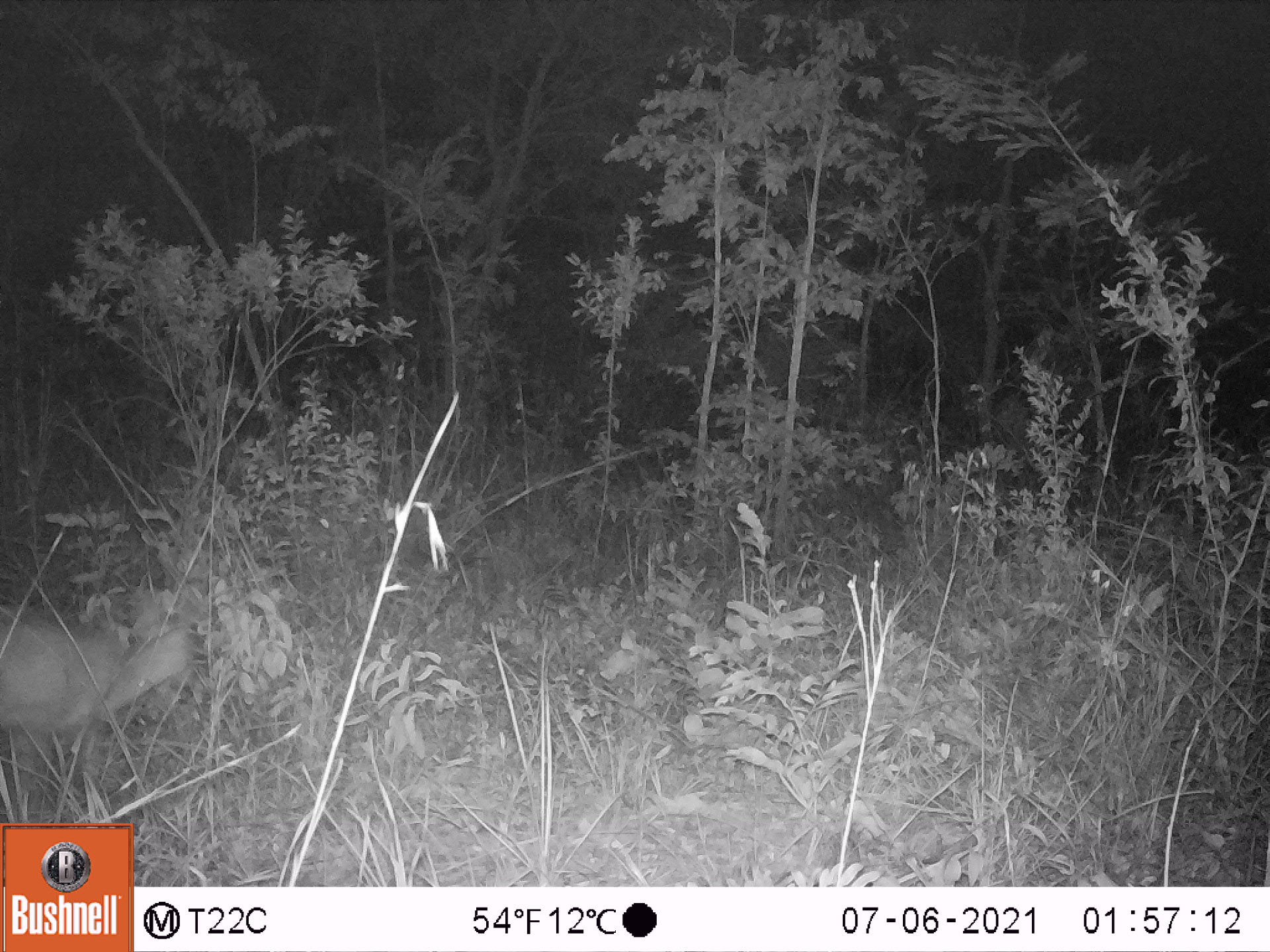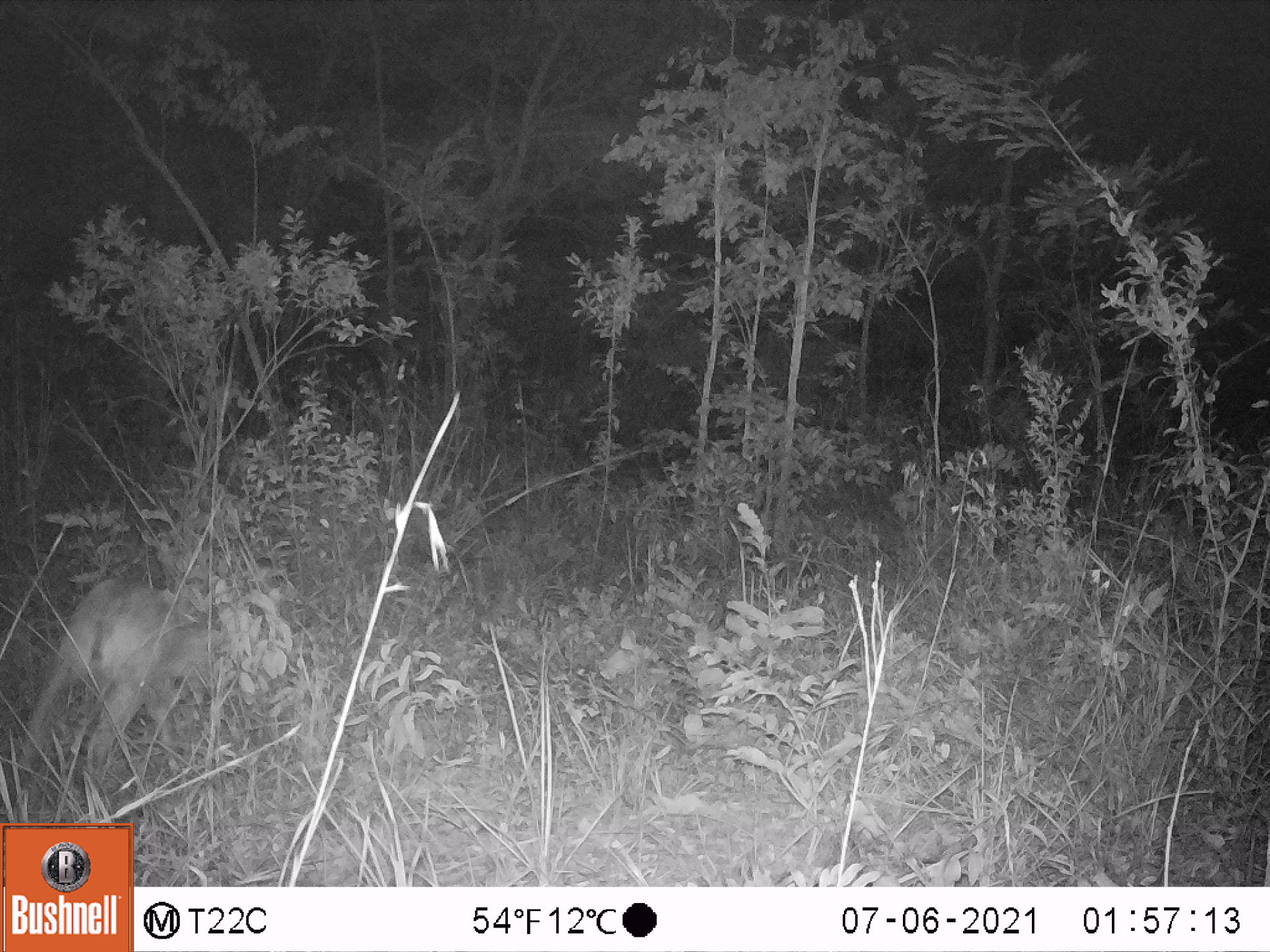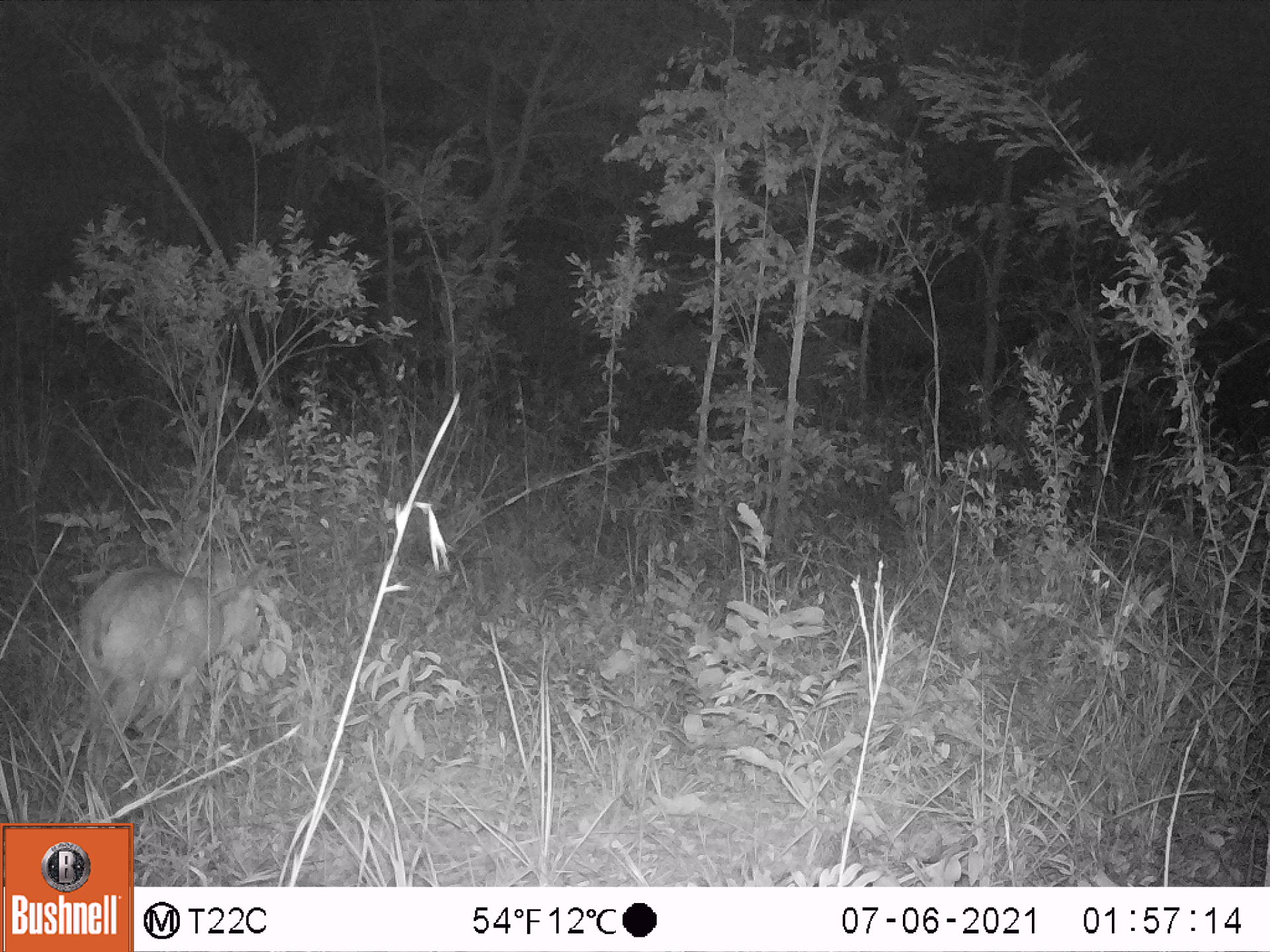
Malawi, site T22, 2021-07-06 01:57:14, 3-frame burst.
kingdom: Animalia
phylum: Chordata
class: Mammalia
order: Artiodactyla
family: Bovidae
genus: Sylvicapra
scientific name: Sylvicapra grimmia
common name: common duiker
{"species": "common duiker (Sylvicapra grimmia)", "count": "1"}